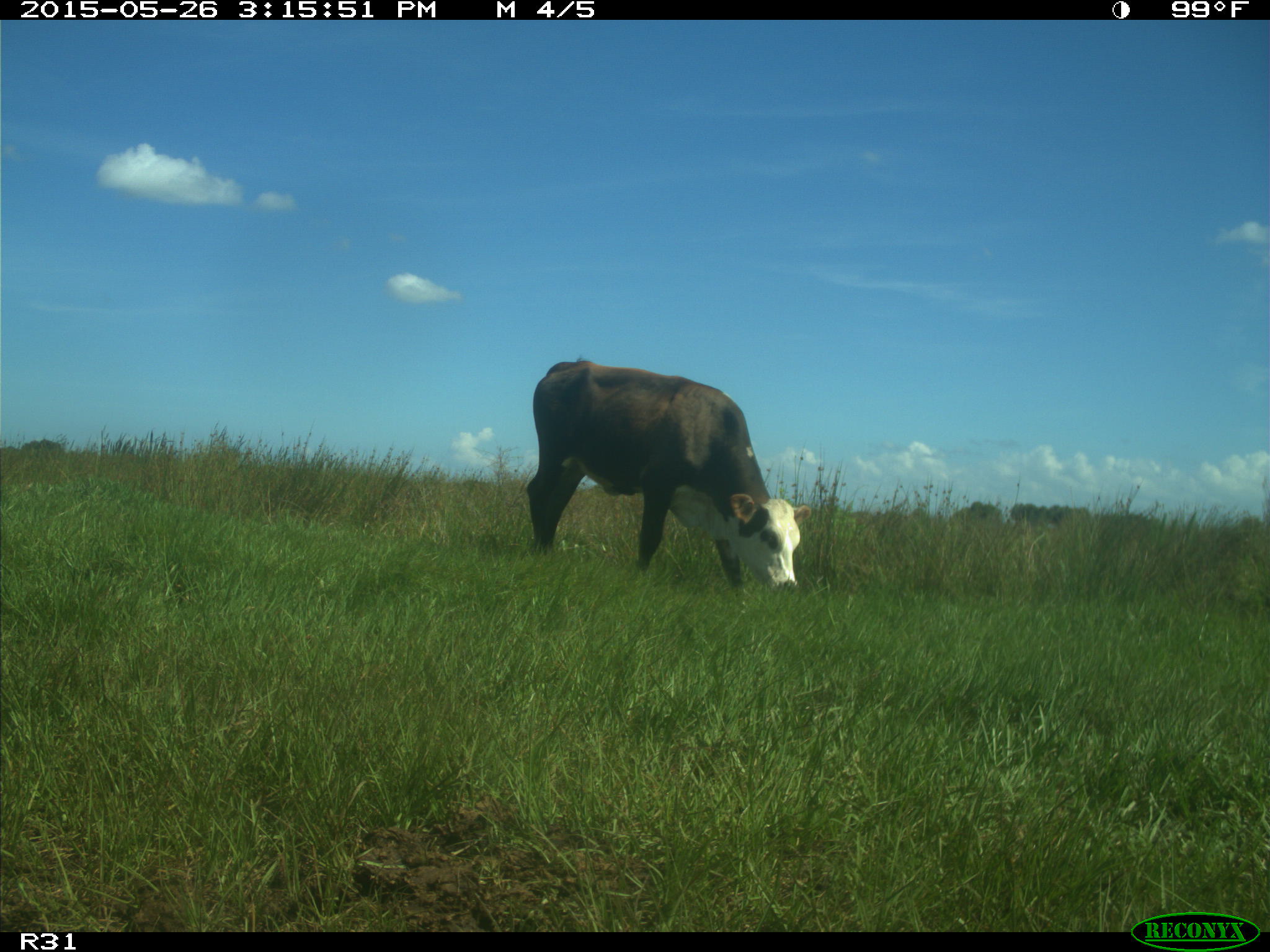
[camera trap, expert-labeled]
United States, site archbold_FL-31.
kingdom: Animalia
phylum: Chordata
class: Mammalia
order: Artiodactyla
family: Bovidae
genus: Bos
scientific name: Bos taurus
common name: domestic cow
Bos taurus (domestic cow).